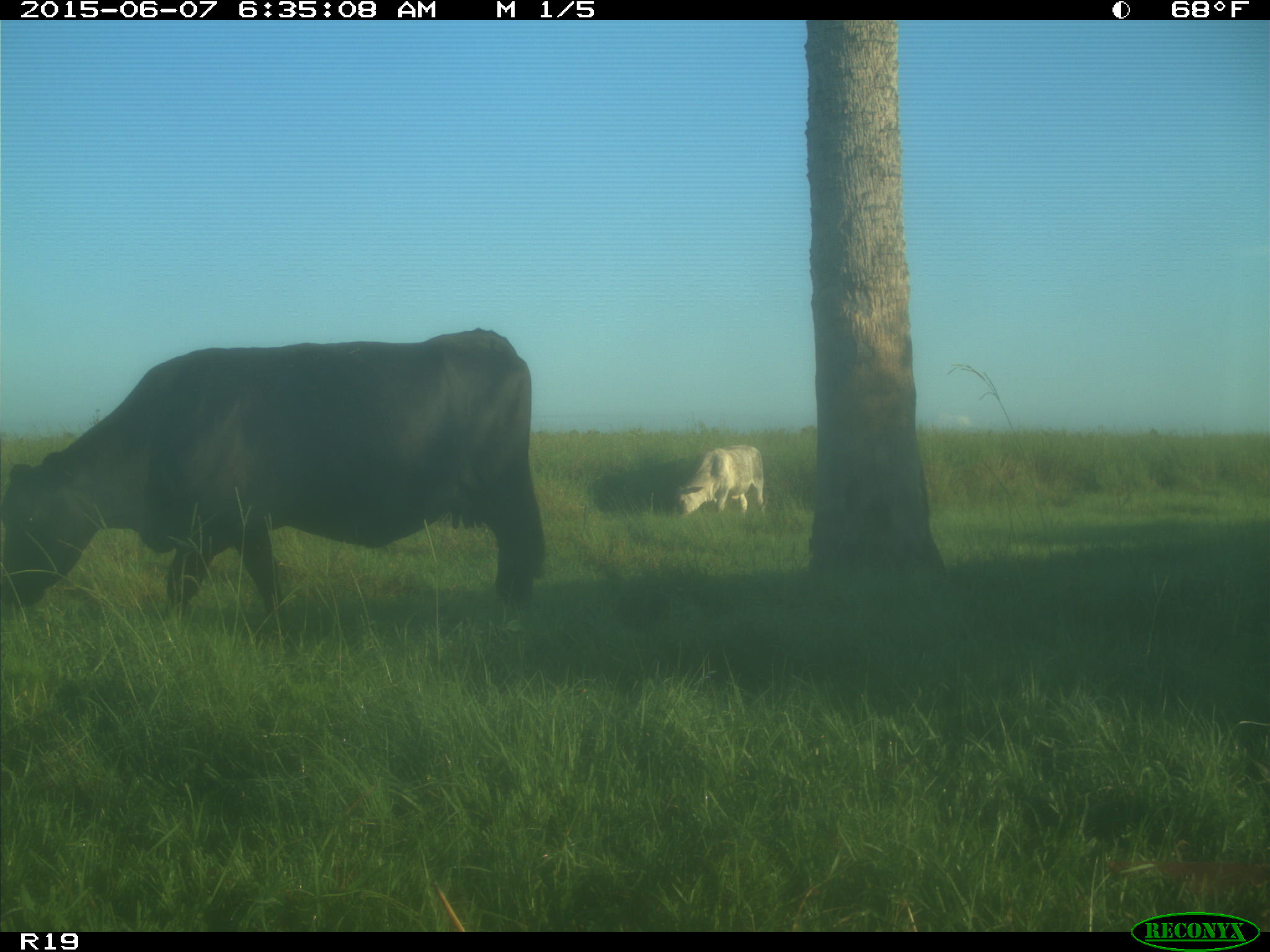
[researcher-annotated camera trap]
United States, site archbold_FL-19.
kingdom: Animalia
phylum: Chordata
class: Mammalia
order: Artiodactyla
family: Bovidae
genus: Bos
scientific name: Bos taurus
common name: domestic cow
Bos taurus (domestic cow).